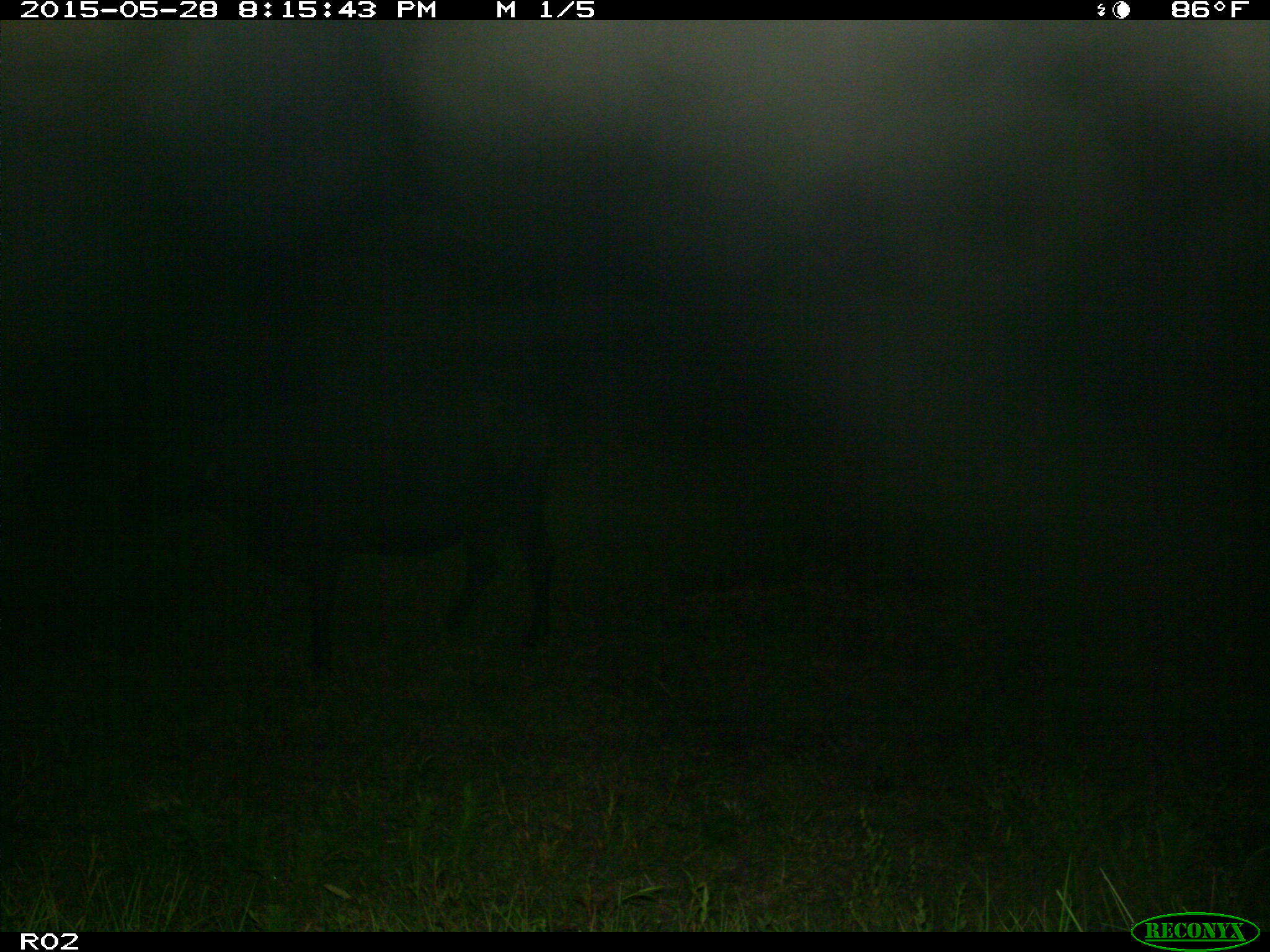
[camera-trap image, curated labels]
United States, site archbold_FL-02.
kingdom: Animalia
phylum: Chordata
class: Mammalia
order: Artiodactyla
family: Bovidae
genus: Bos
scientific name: Bos taurus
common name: domestic cow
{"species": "Bos taurus (domestic cow)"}